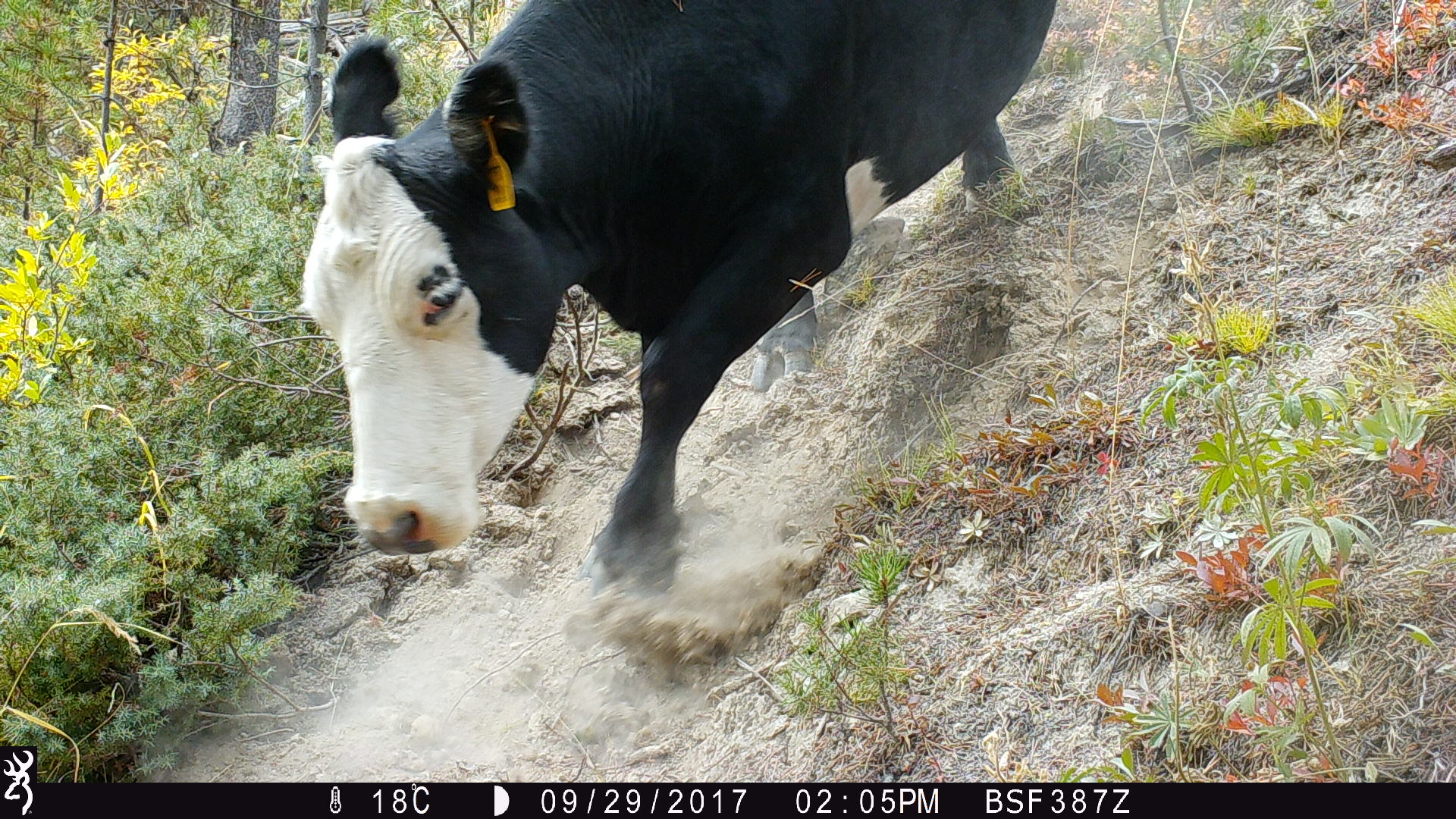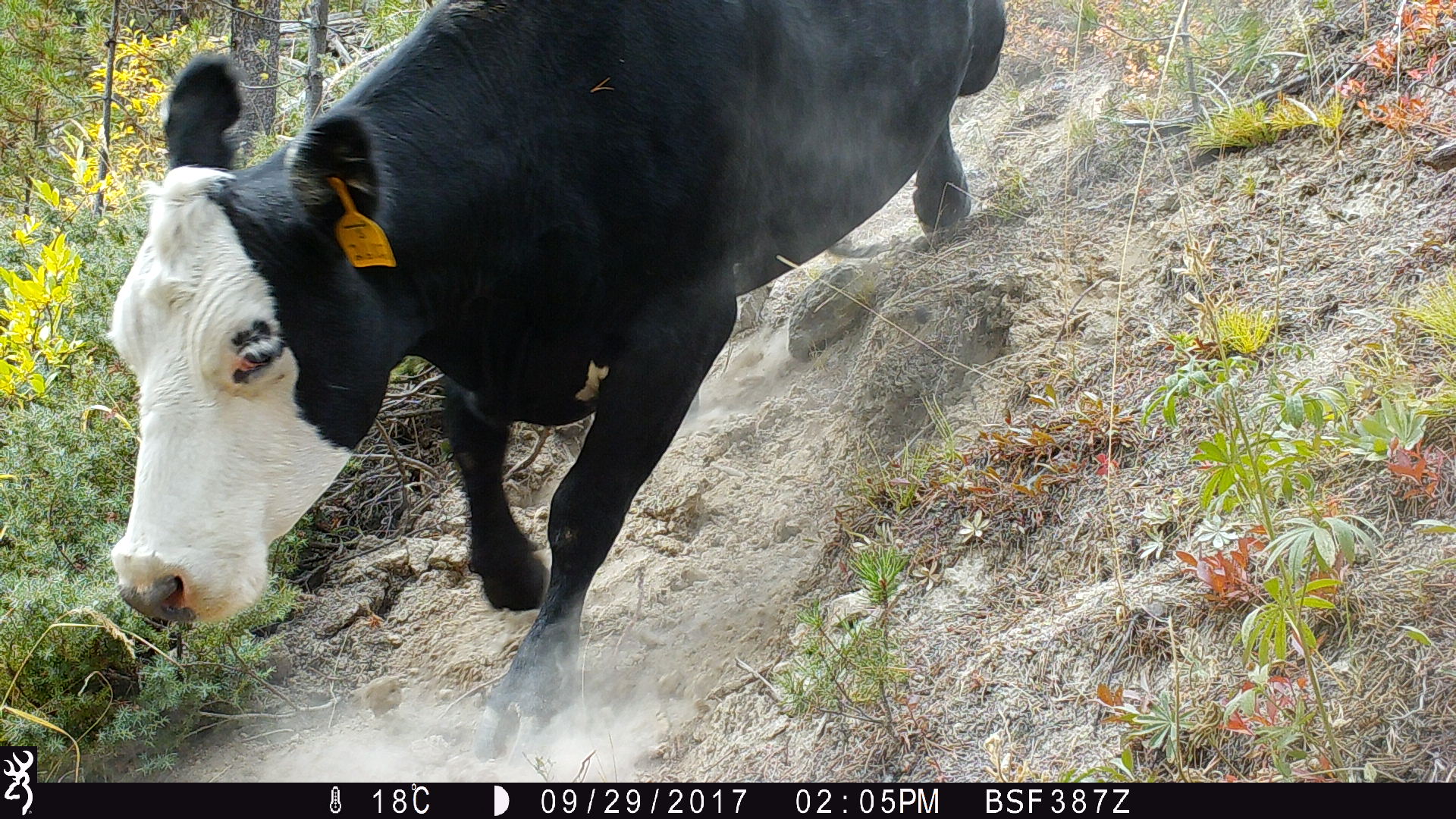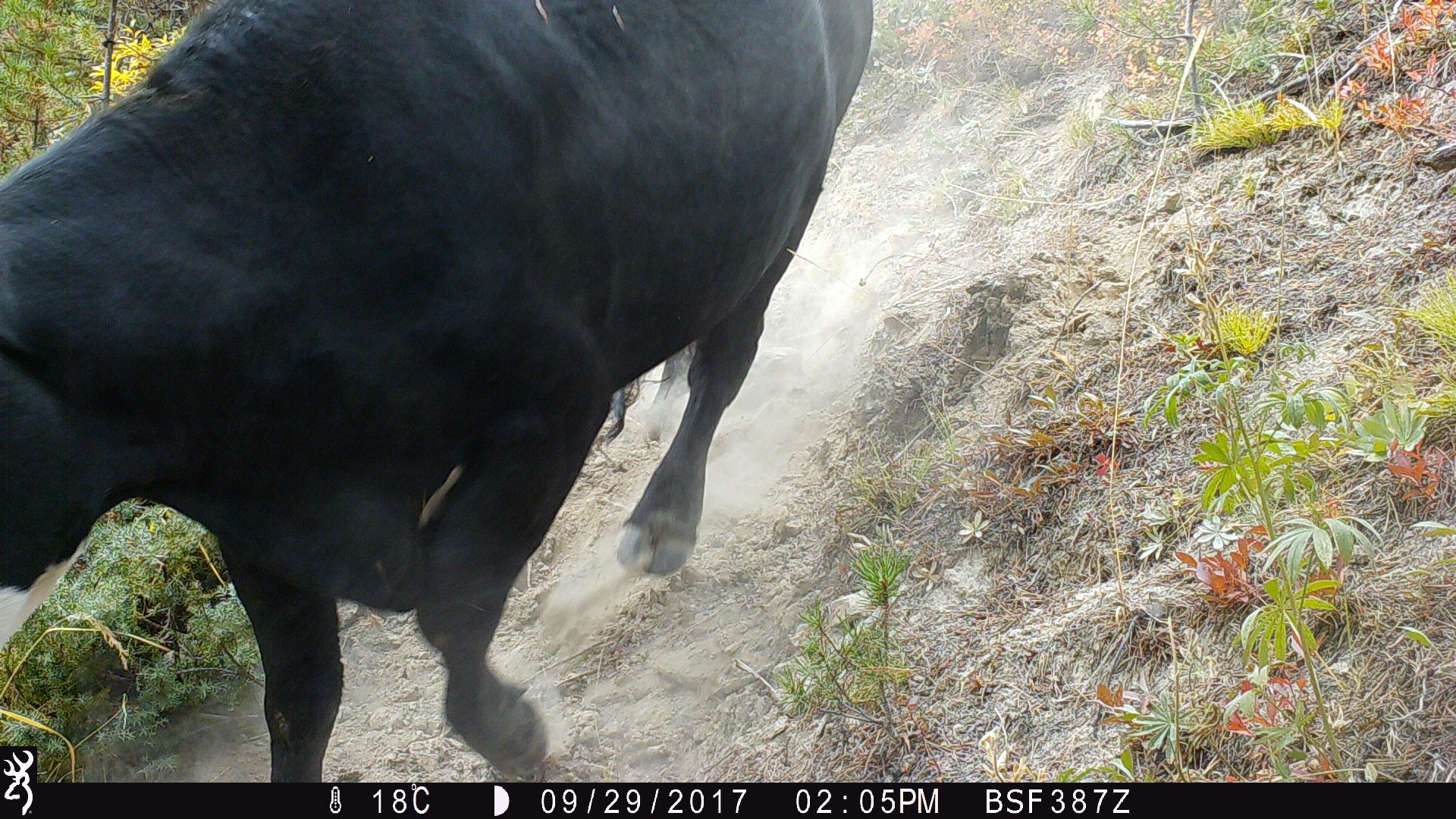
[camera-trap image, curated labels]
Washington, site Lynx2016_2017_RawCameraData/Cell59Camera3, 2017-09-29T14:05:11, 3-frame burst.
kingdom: Animalia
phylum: Chordata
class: Mammalia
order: Artiodactyla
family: Bovidae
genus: Bos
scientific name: Bos taurus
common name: domestic cattle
Domestic cattle (Bos taurus). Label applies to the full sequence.